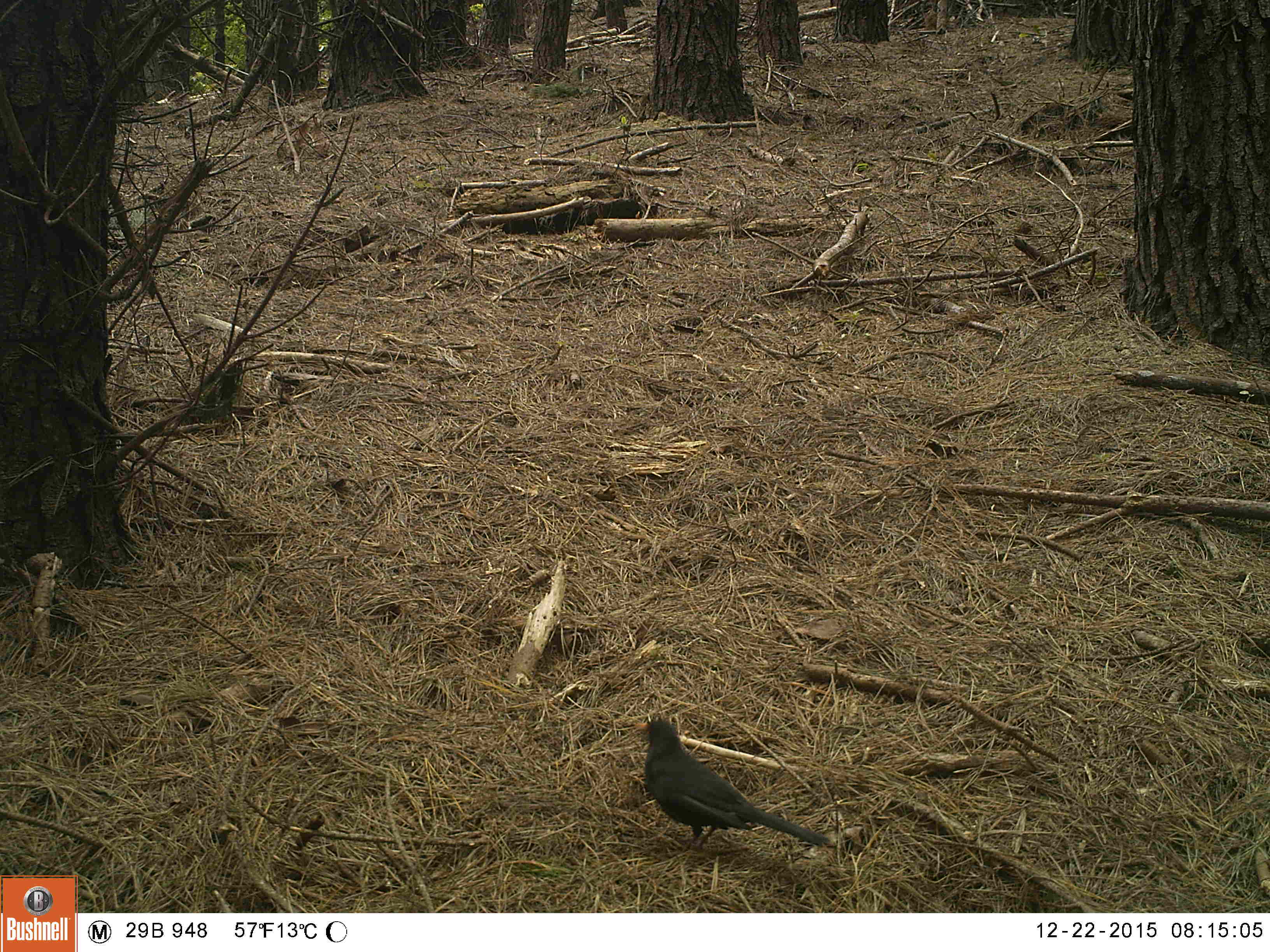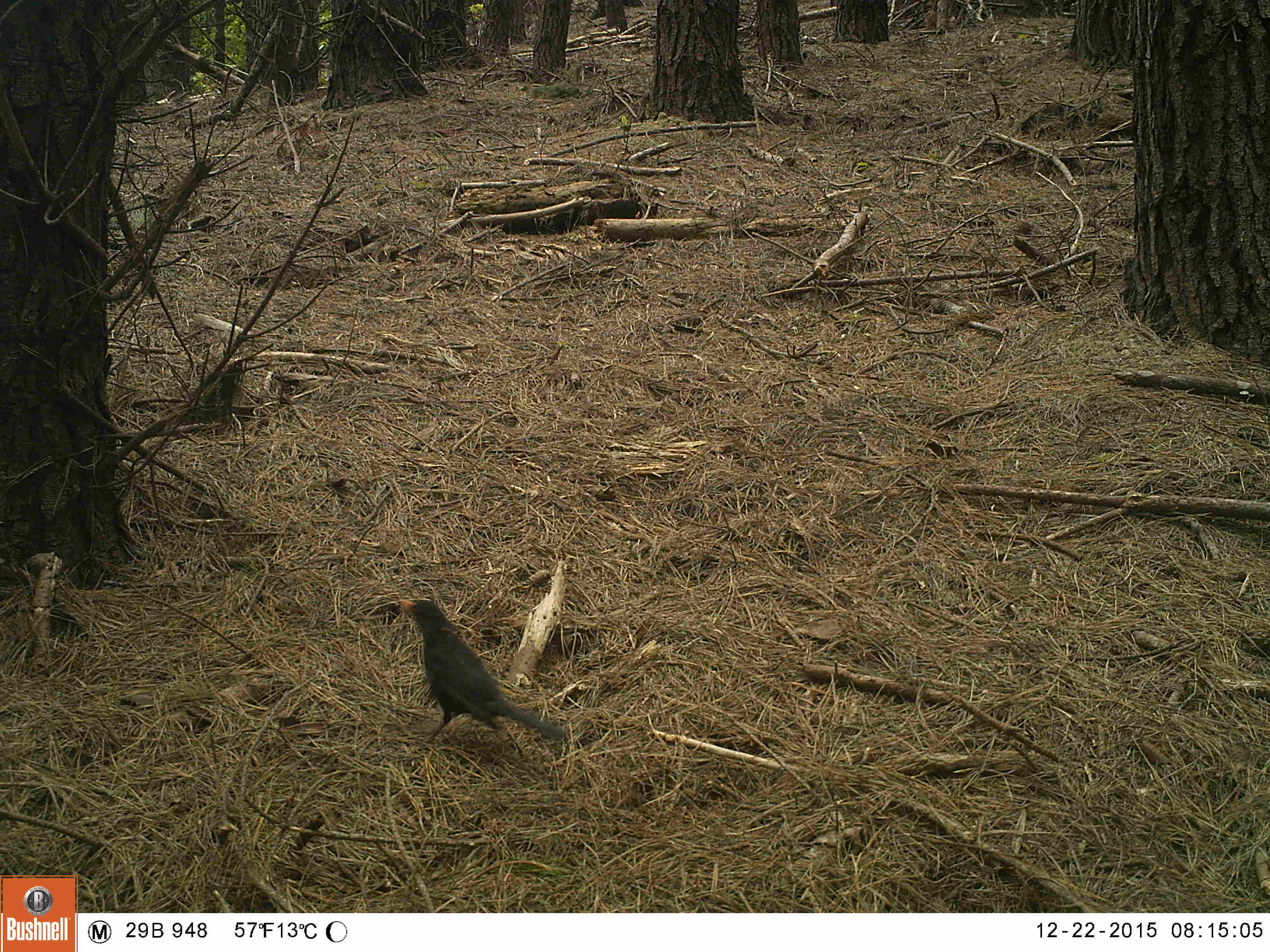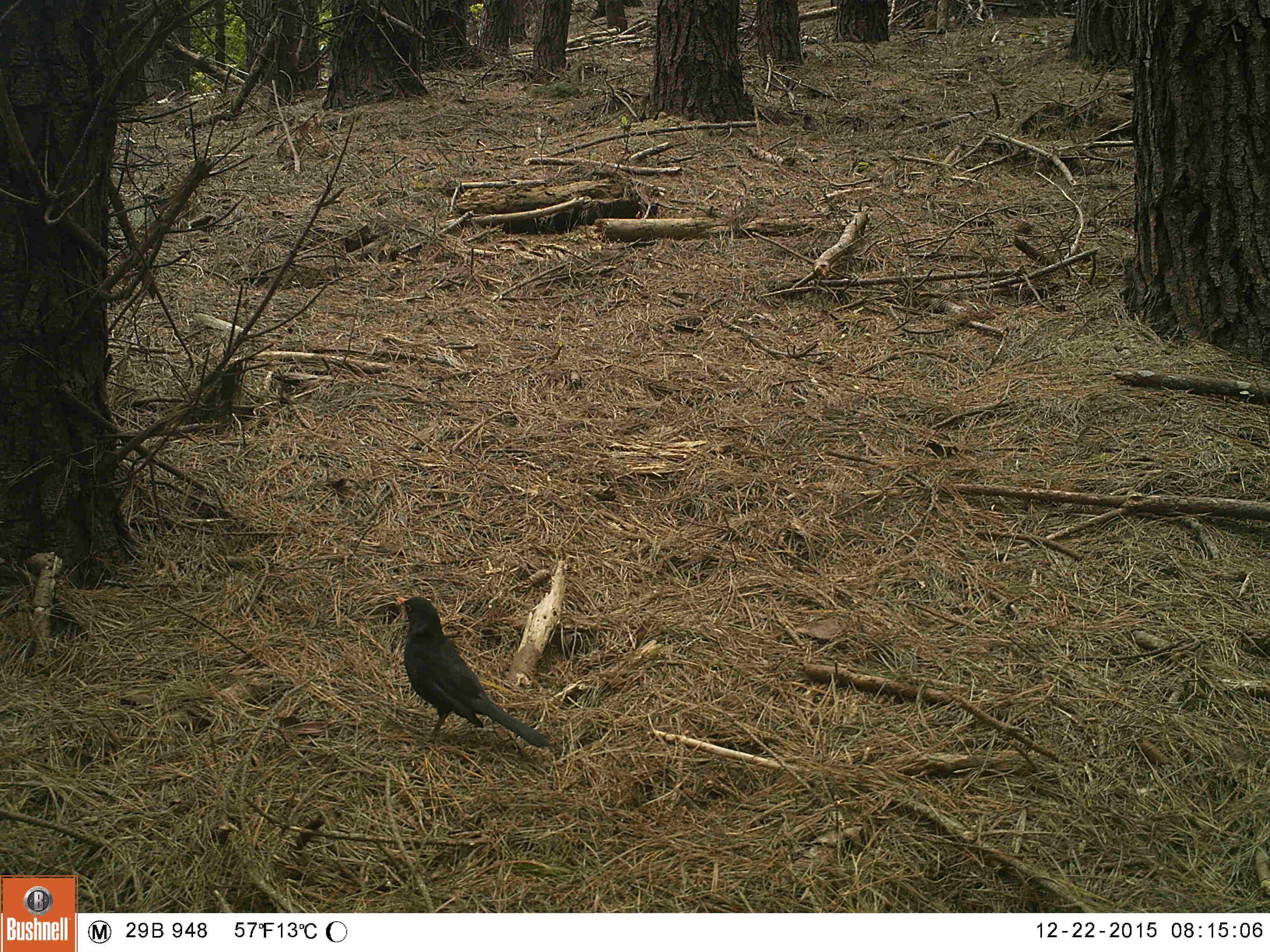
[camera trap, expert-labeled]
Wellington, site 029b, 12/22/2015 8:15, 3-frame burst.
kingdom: Animalia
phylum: Chordata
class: Aves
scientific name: Aves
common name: bird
Bird (Aves).